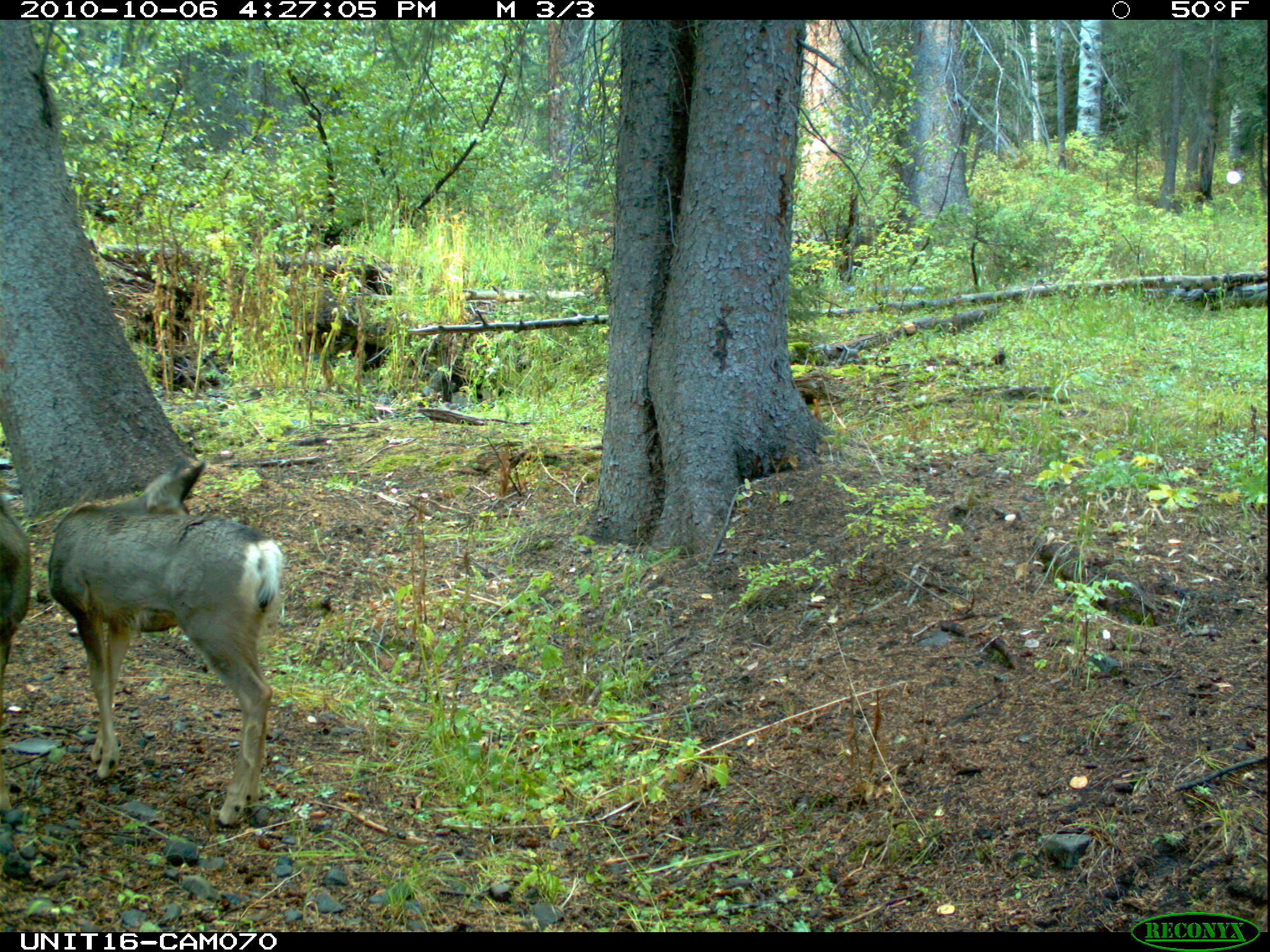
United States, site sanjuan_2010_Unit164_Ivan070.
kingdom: Animalia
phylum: Chordata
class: Mammalia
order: Artiodactyla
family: Cervidae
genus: Odocoileus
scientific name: Odocoileus hemionus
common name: mule deer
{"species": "Odocoileus hemionus (mule deer)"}